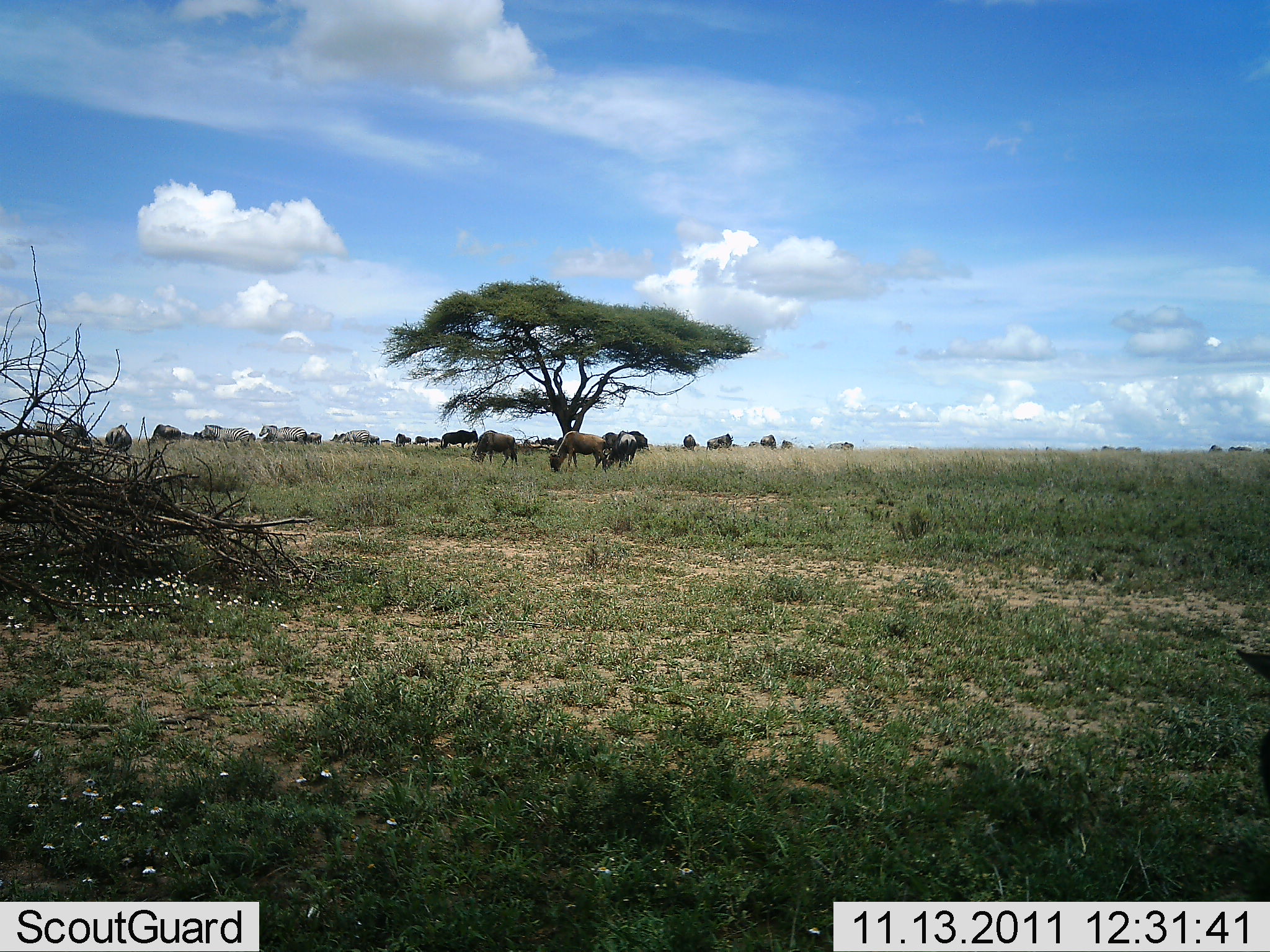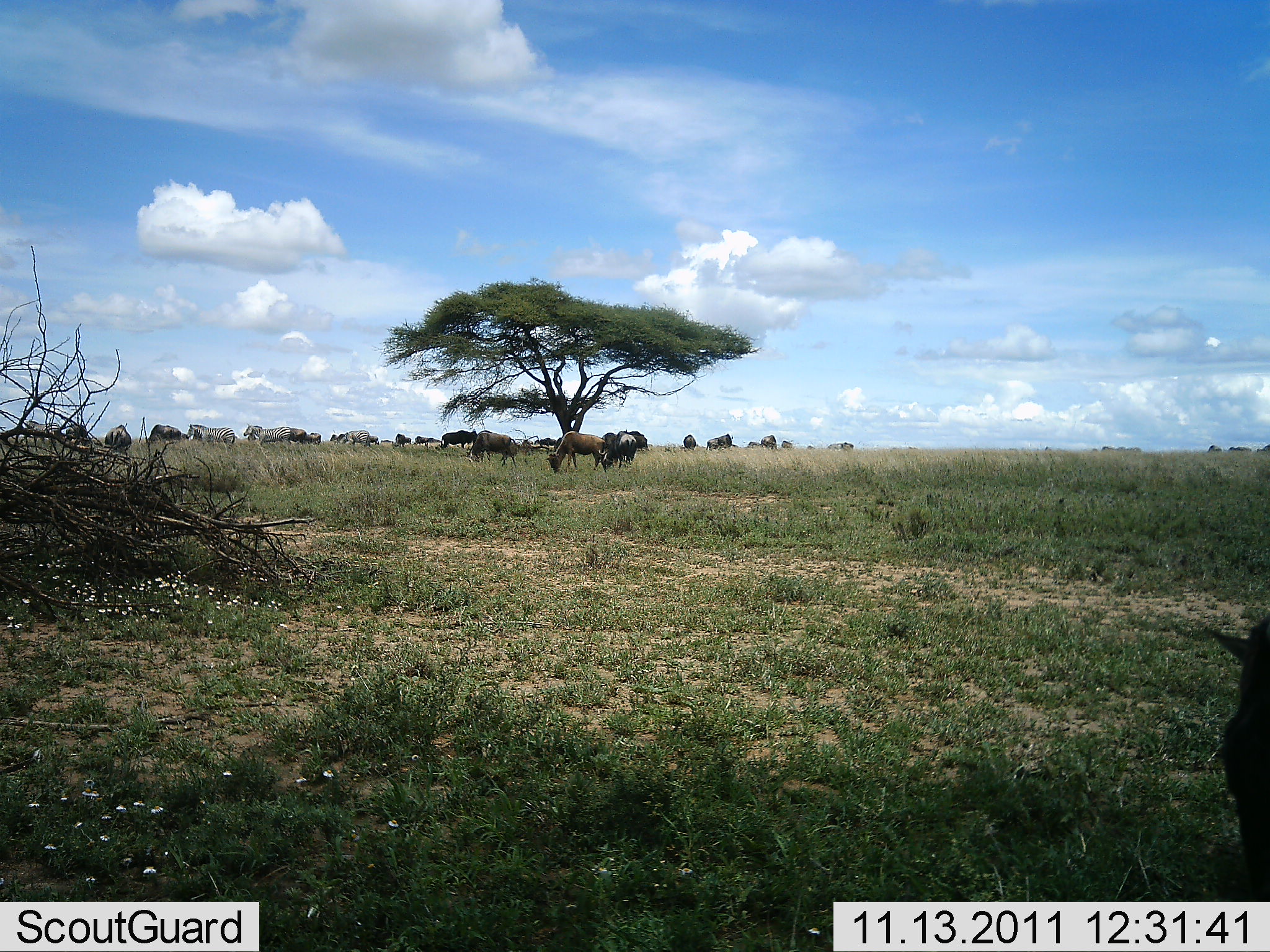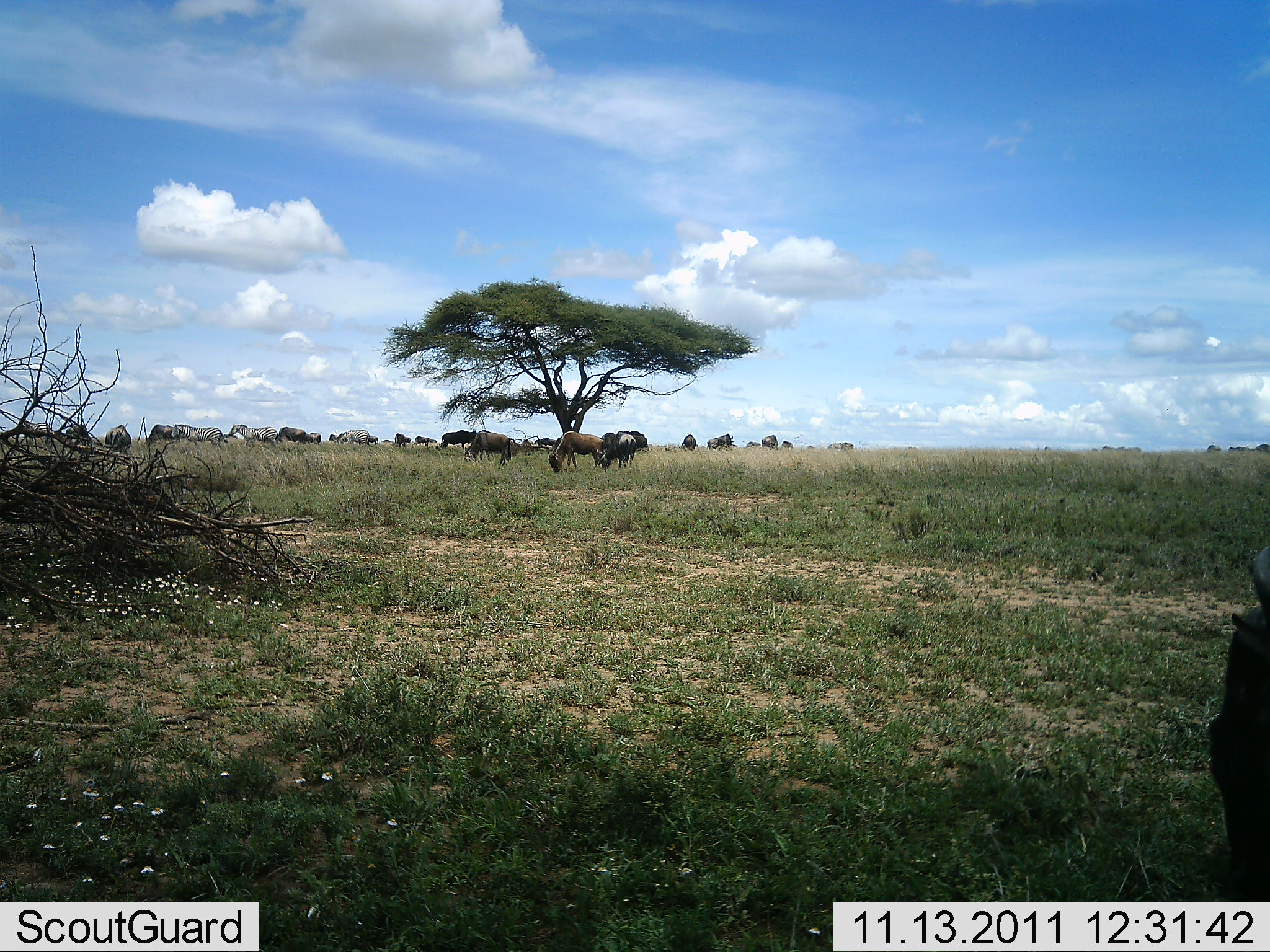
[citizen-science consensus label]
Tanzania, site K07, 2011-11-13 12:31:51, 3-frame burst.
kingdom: Animalia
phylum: Chordata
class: Mammalia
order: Artiodactyla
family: Bovidae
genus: Connochaetes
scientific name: Connochaetes taurinus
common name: blue wildebeest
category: wildebeest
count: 11-50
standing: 60%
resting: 0%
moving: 47%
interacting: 7%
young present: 0%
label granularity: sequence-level